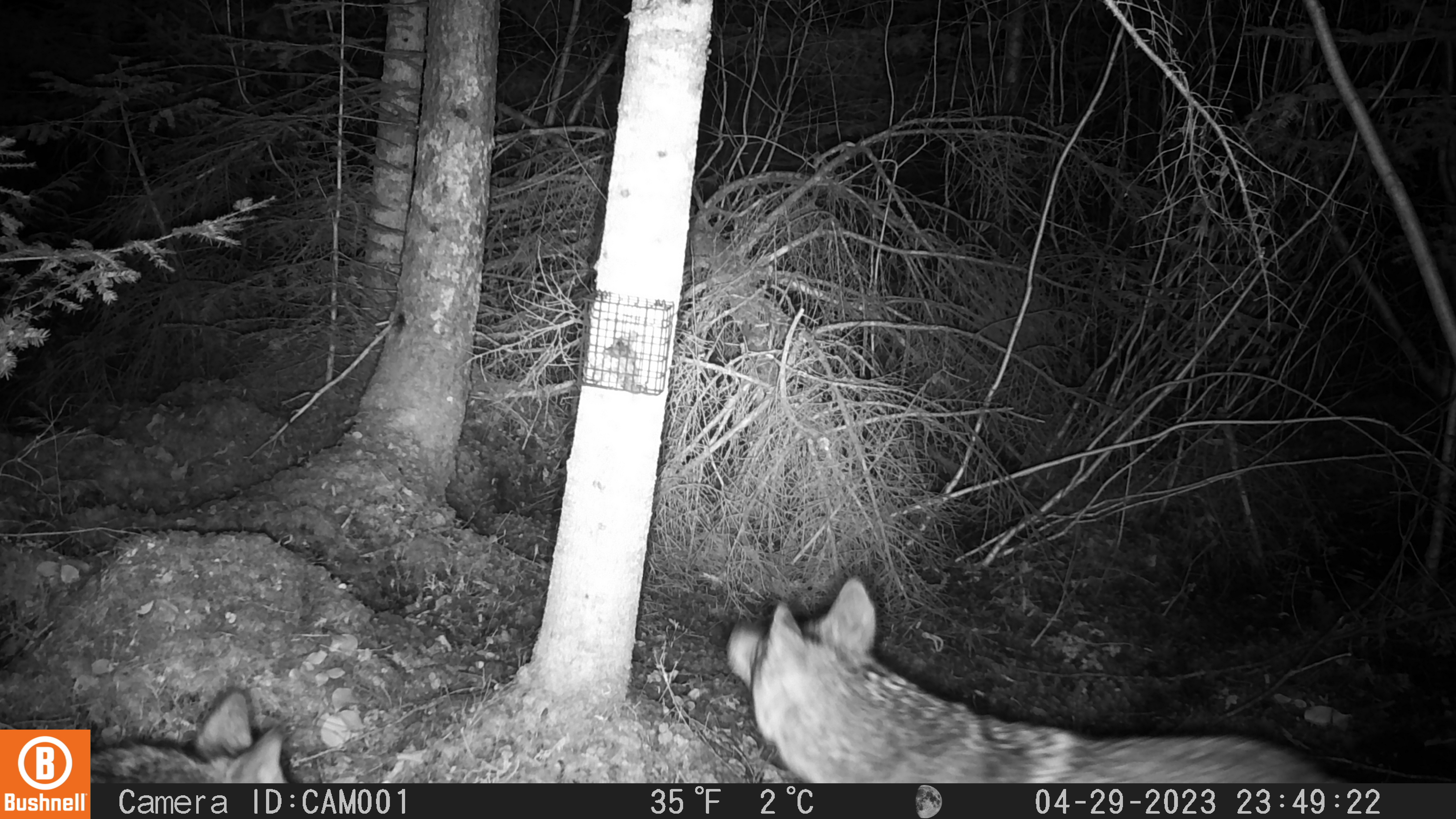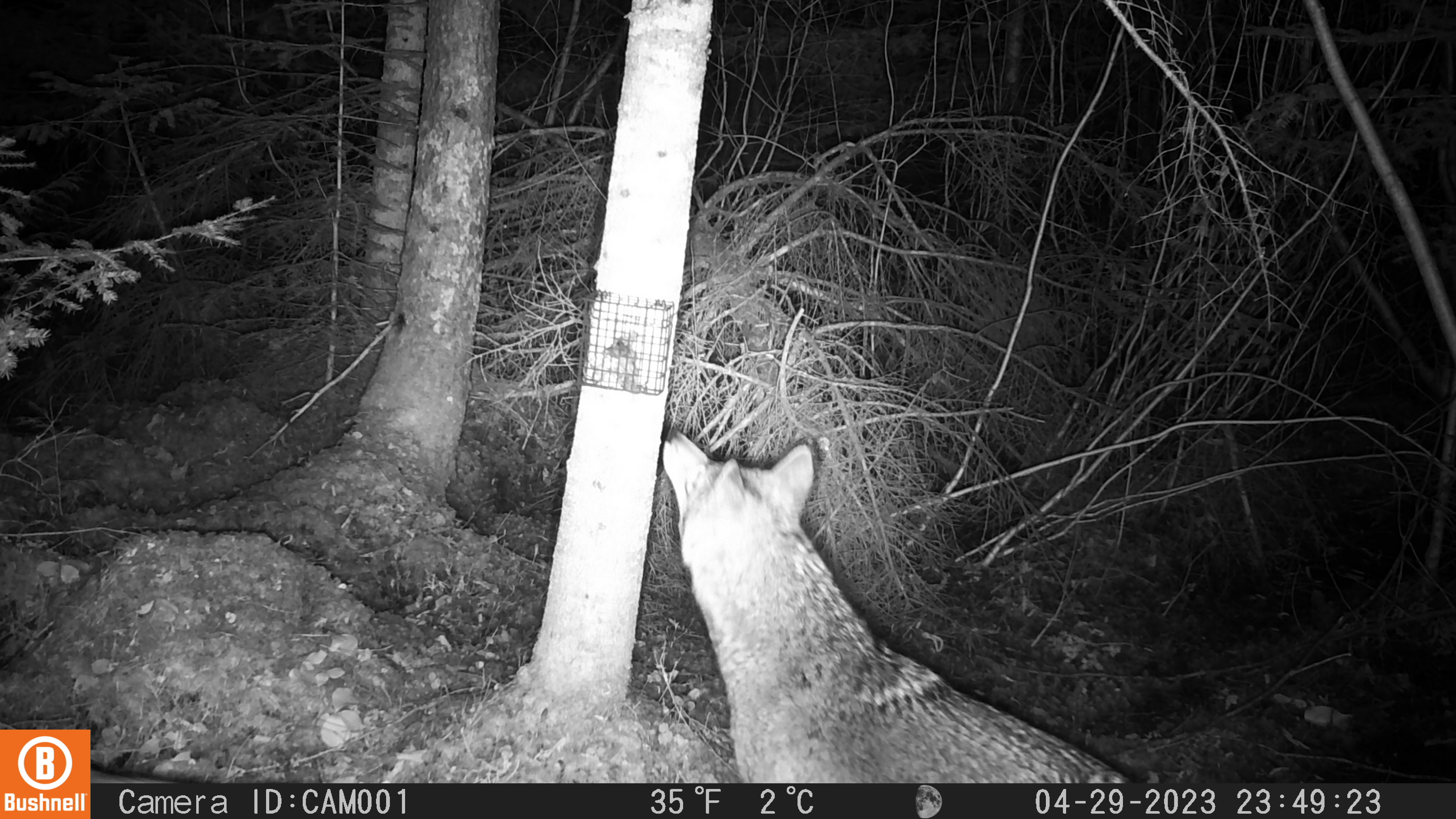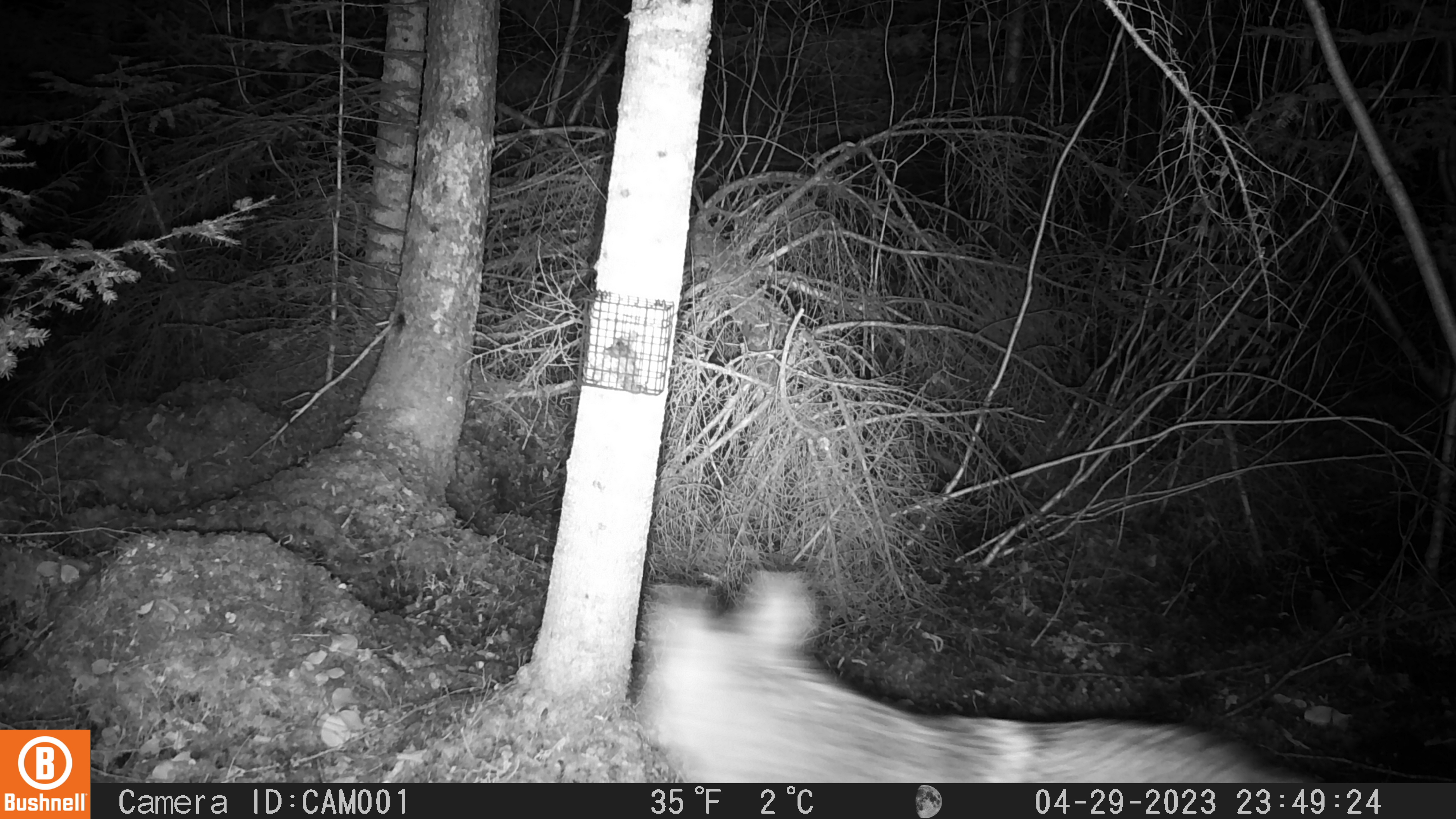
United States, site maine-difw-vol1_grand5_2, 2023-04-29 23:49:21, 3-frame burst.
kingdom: Animalia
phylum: Chordata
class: Mammalia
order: Carnivora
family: Canidae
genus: Canis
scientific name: Canis latrans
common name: coyote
Coyote (Canis latrans).